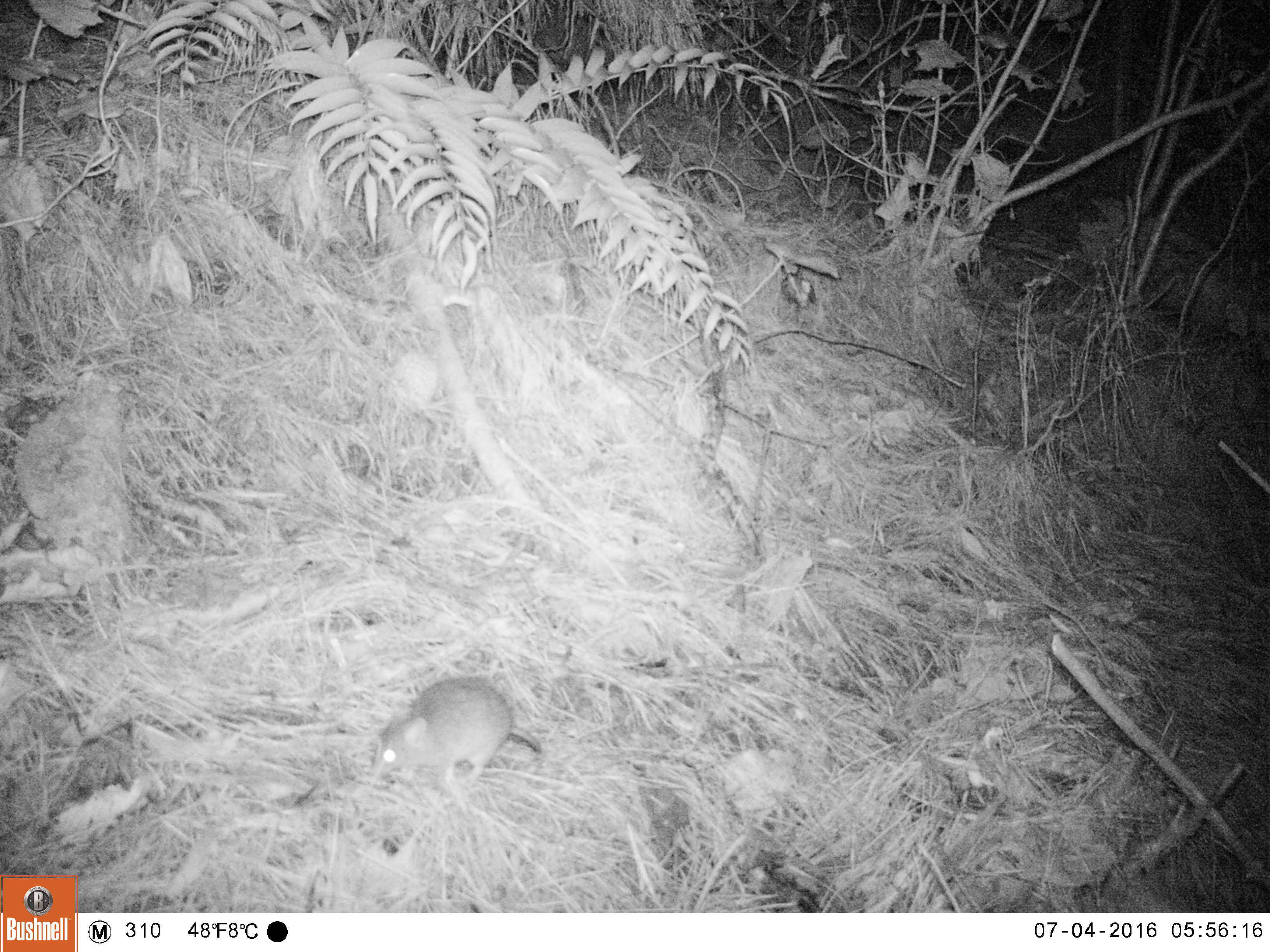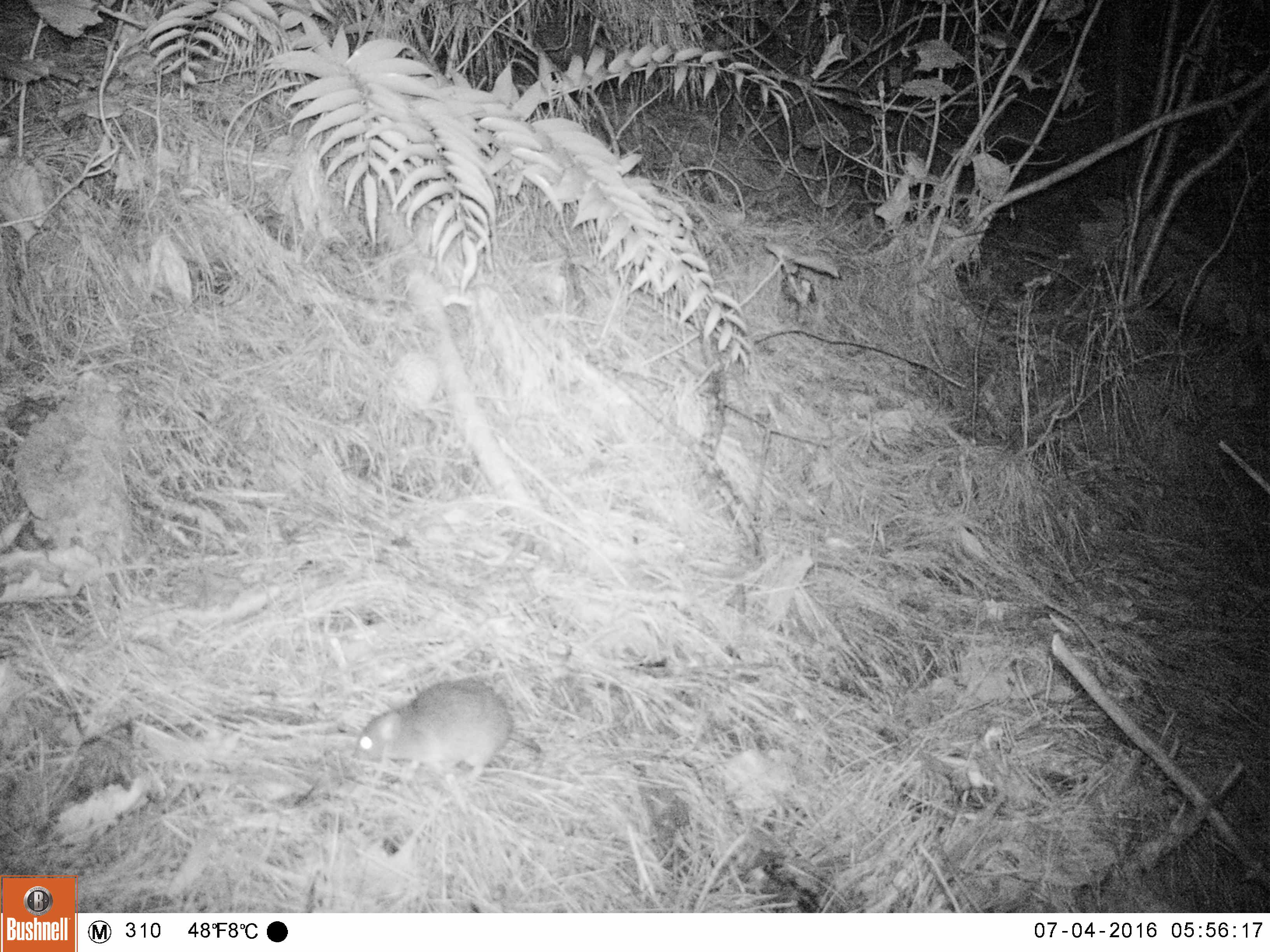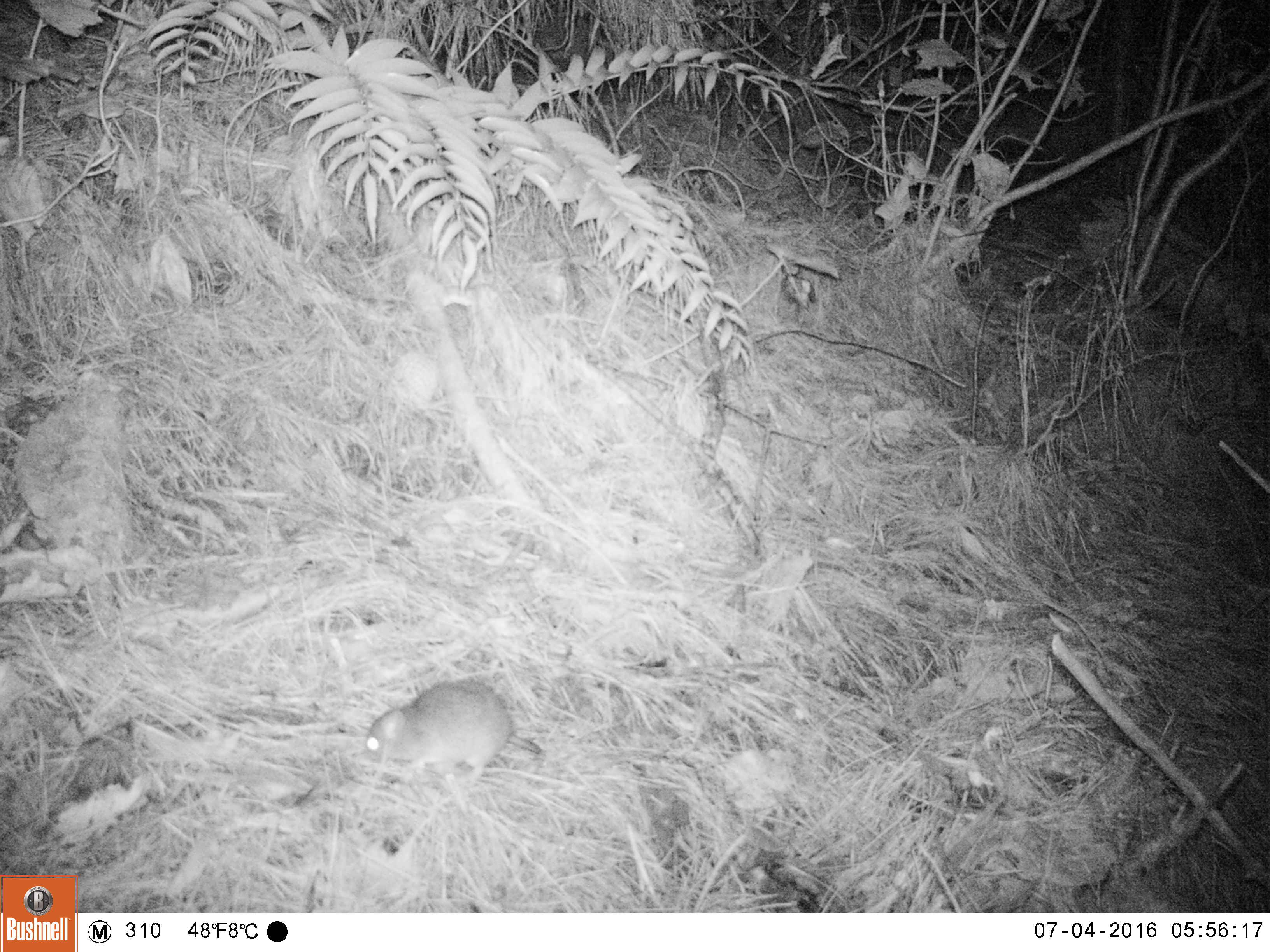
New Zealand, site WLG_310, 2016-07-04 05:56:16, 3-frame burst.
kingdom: Animalia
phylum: Chordata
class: Mammalia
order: Rodentia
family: Muridae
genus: Rattus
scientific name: Rattus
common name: rat